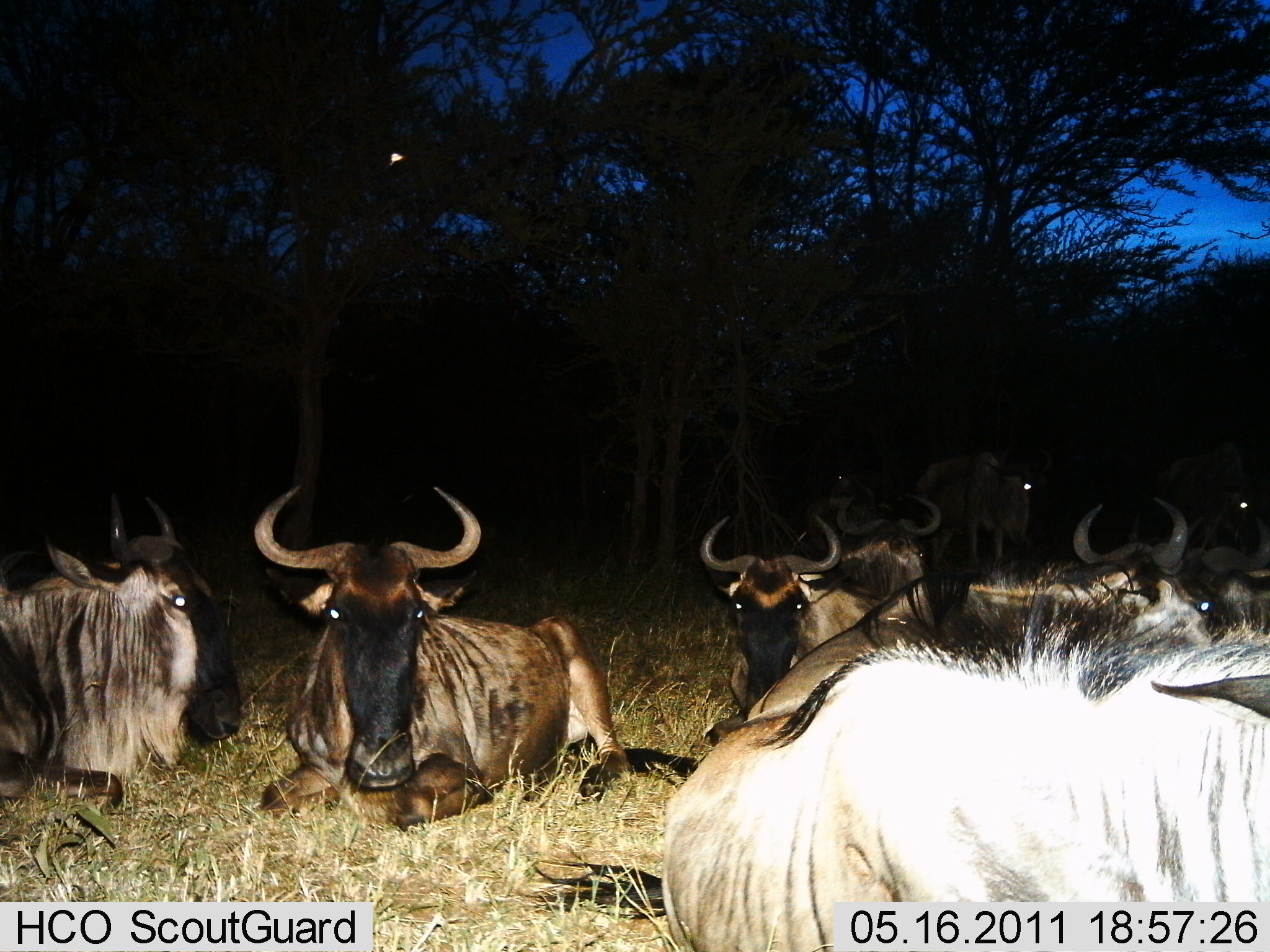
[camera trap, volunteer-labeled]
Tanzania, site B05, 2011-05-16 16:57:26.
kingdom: Animalia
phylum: Chordata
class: Mammalia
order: Artiodactyla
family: Bovidae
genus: Connochaetes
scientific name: Connochaetes taurinus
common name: blue wildebeest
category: wildebeest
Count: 10.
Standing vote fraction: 20%.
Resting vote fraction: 100%.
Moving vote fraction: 0%.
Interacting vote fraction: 0%.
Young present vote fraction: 0%.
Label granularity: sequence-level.